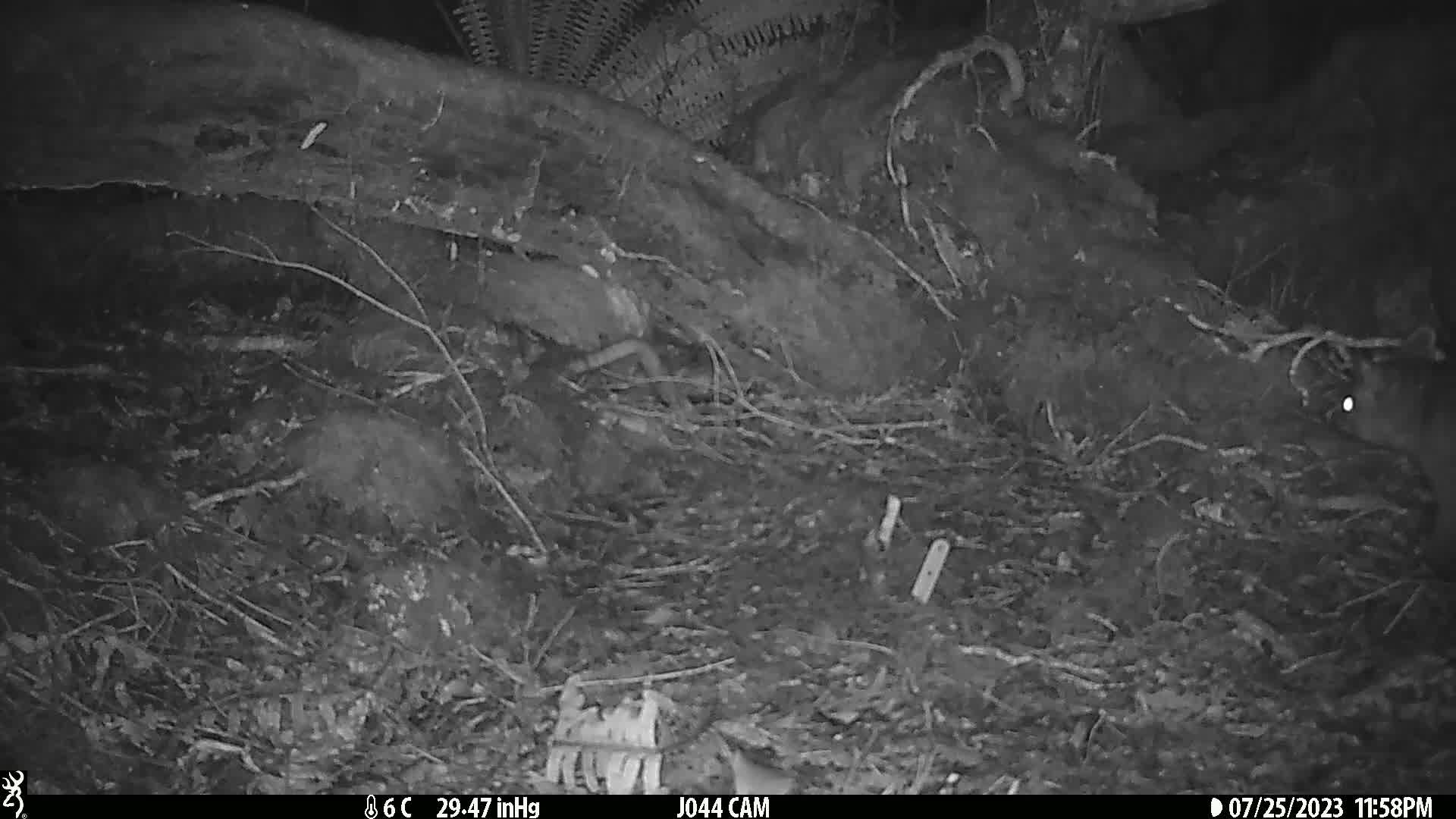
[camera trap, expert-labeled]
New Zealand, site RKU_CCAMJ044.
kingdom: Animalia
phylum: Chordata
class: Mammalia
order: Diprotodontia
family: Phalangeridae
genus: Trichosurus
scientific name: Trichosurus vulpecula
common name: common brushtail possum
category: possum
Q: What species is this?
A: Possum (common brushtail possum) (Trichosurus vulpecula).